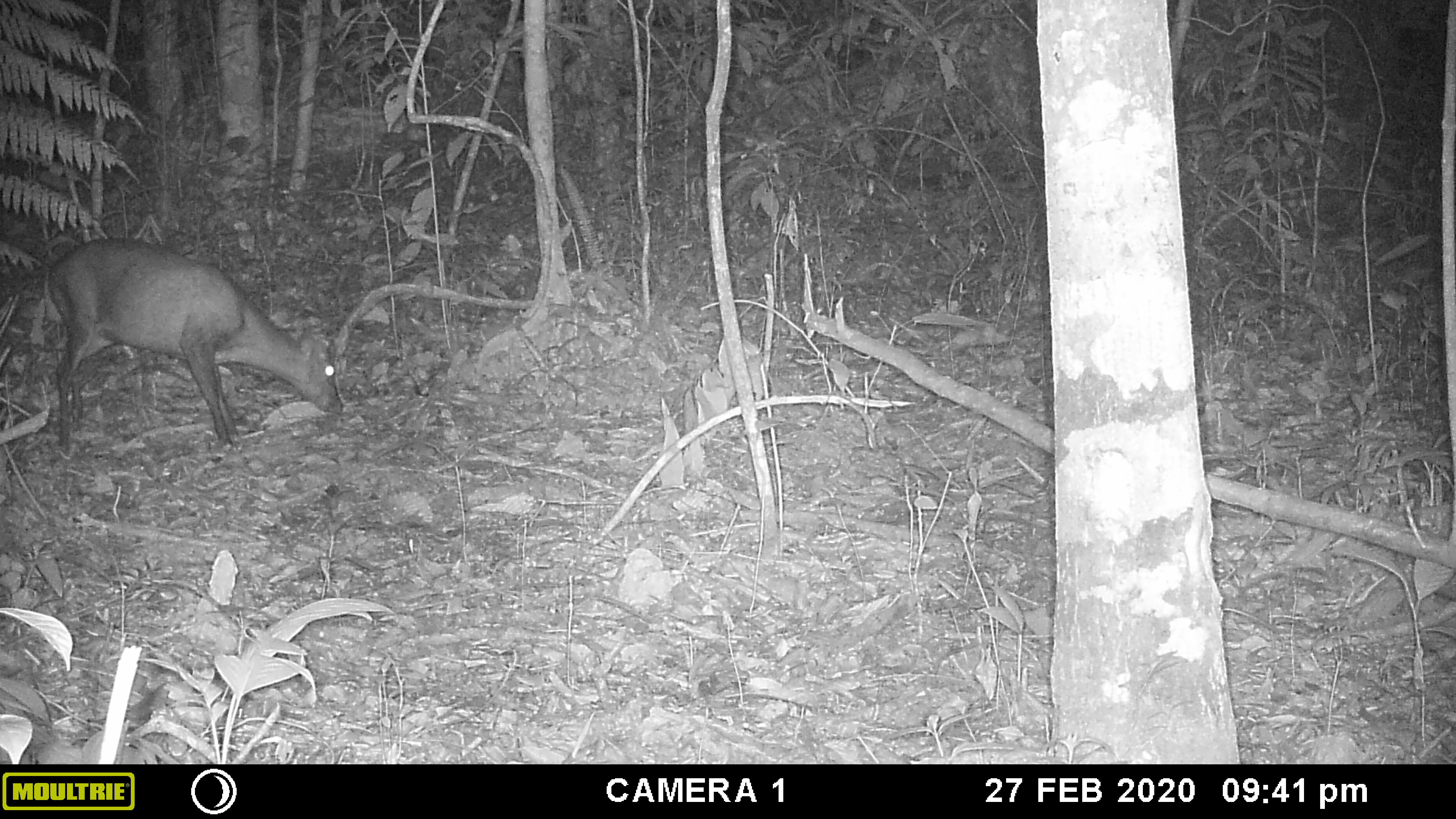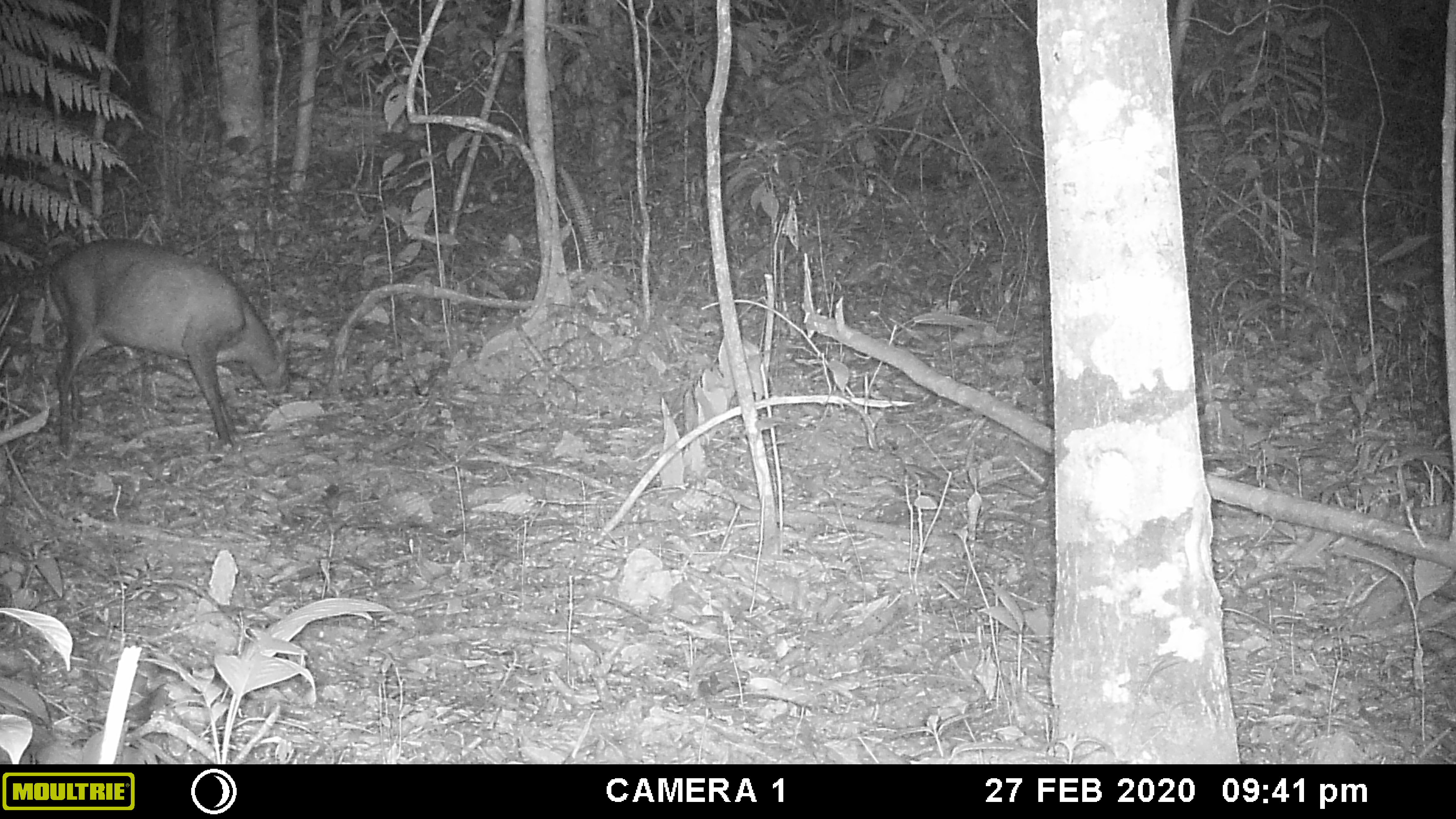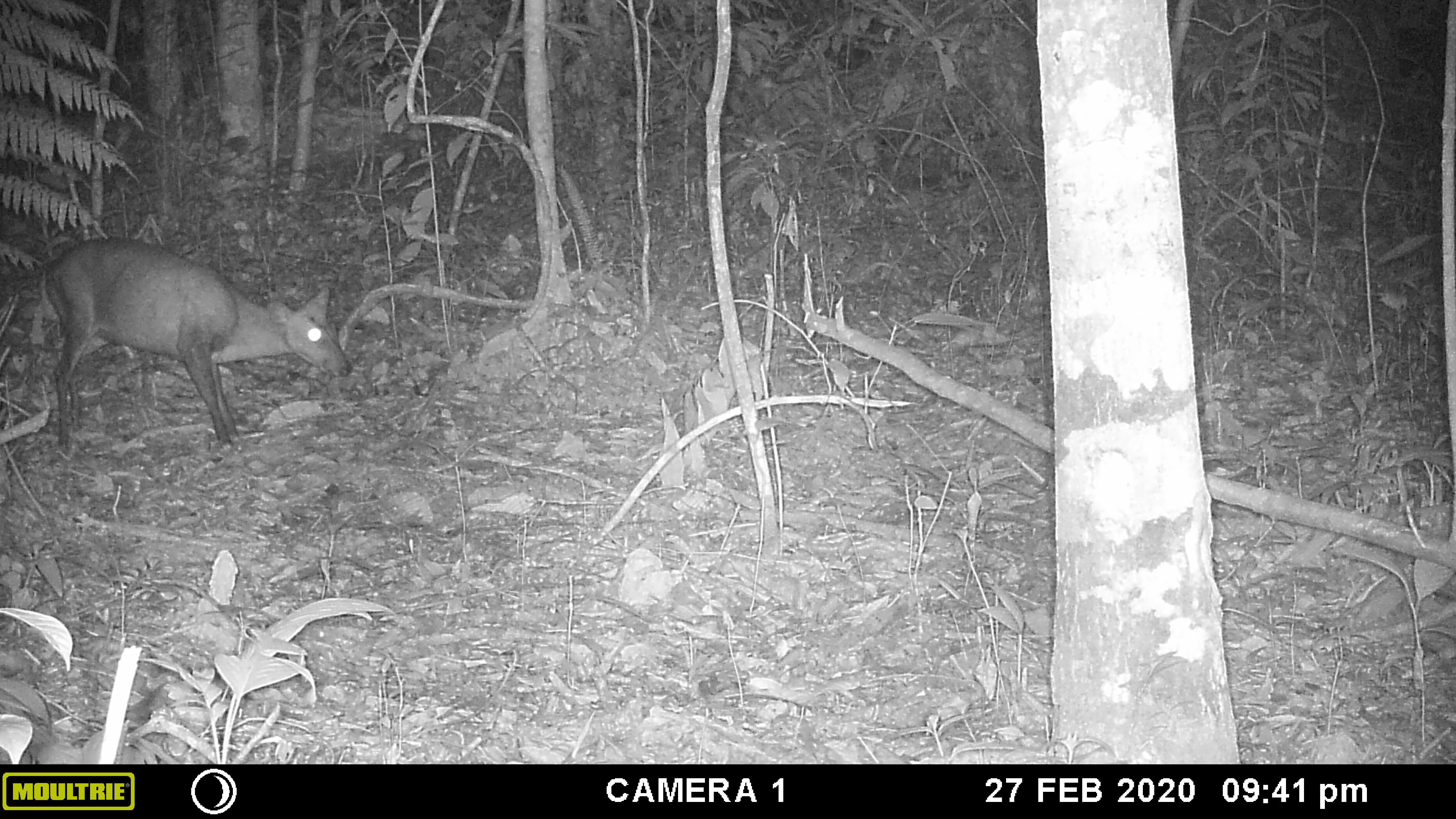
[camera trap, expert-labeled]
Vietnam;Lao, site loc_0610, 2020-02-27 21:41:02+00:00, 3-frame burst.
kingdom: Animalia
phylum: Chordata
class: Mammalia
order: Artiodactyla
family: Cervidae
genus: Muntiacus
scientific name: Muntiacus rooseveltorum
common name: roosevelt's muntjac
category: roosevelts muntjac group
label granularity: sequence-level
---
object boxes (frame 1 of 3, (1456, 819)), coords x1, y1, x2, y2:
roosevelts muntjac group: 41, 236, 344, 449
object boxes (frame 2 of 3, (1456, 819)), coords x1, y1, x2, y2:
roosevelts muntjac group: 41, 233, 294, 451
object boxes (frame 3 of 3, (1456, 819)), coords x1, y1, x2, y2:
roosevelts muntjac group: 40, 237, 349, 449